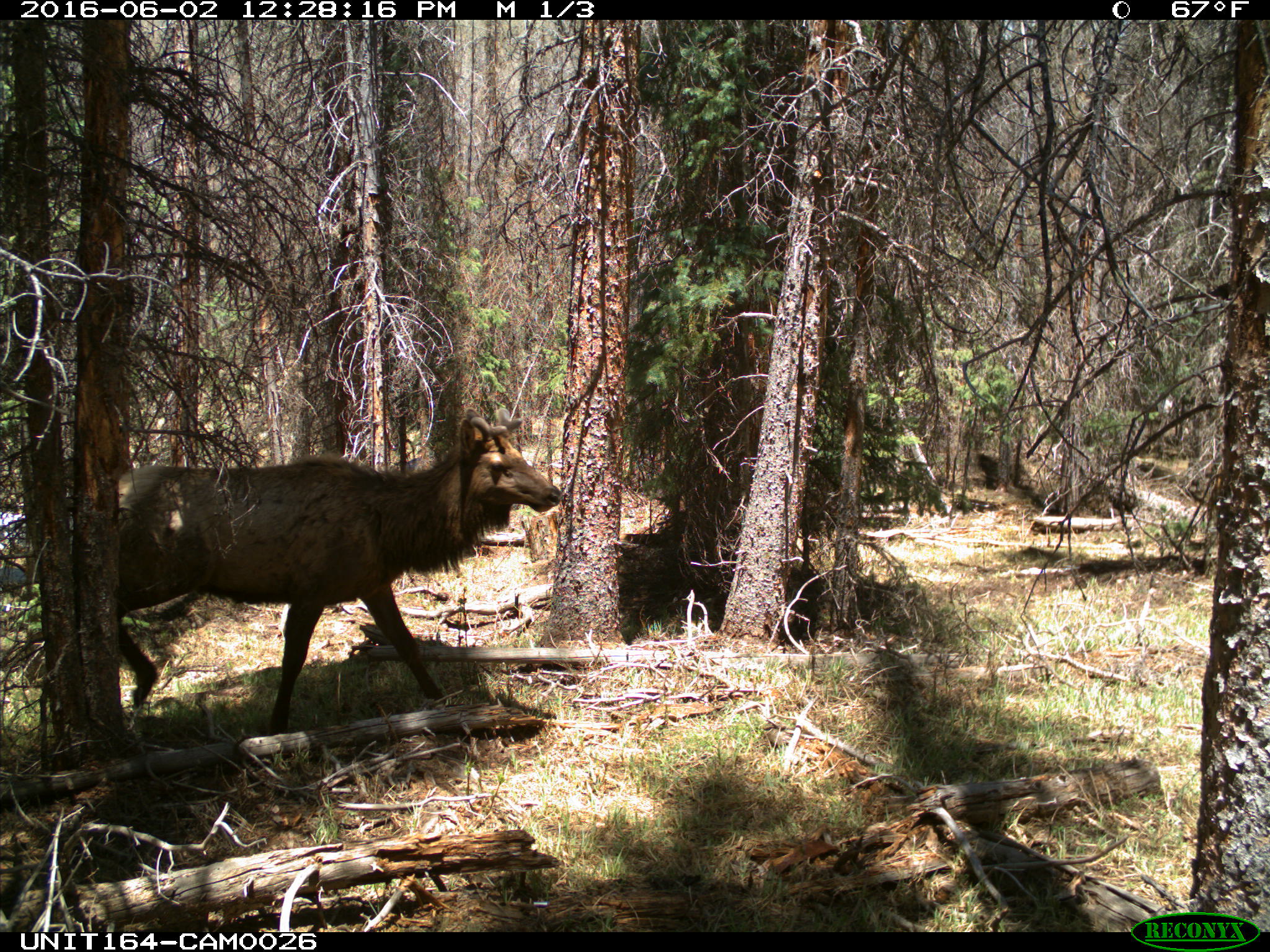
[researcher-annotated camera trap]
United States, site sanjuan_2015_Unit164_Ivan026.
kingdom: Animalia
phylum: Chordata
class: Mammalia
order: Artiodactyla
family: Cervidae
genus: Cervus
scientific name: Cervus elaphus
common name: red deer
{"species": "Cervus elaphus (red deer)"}